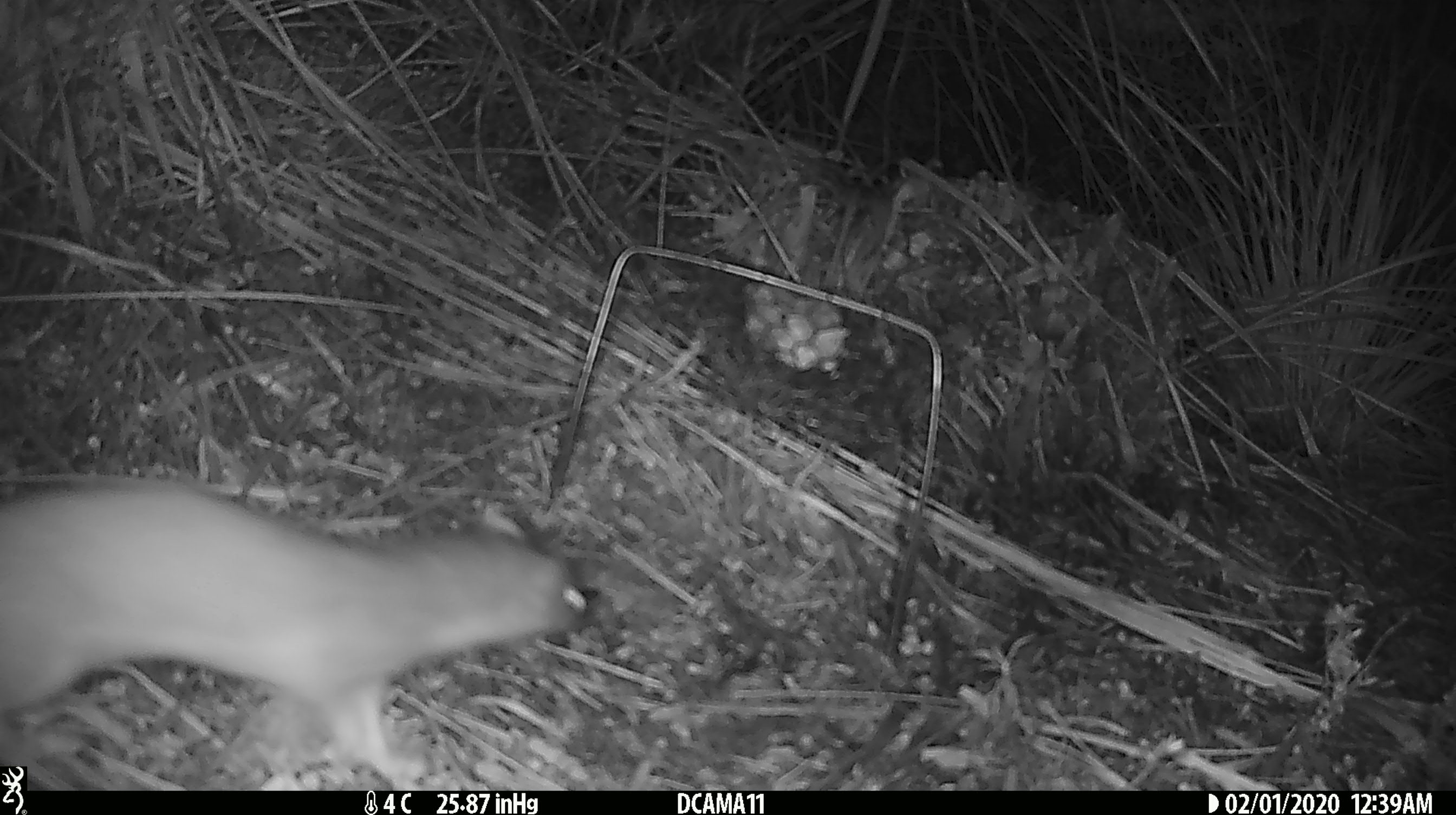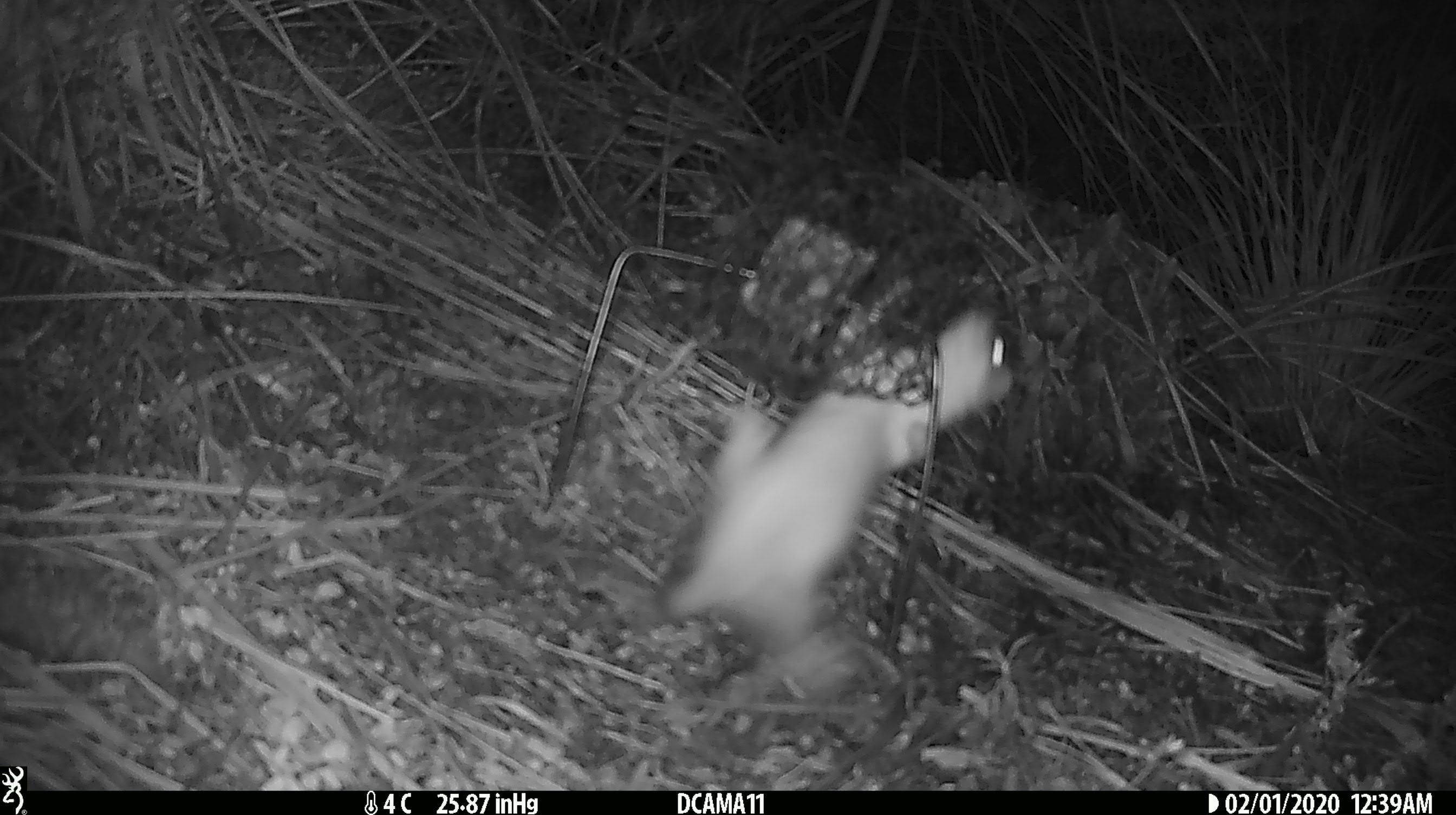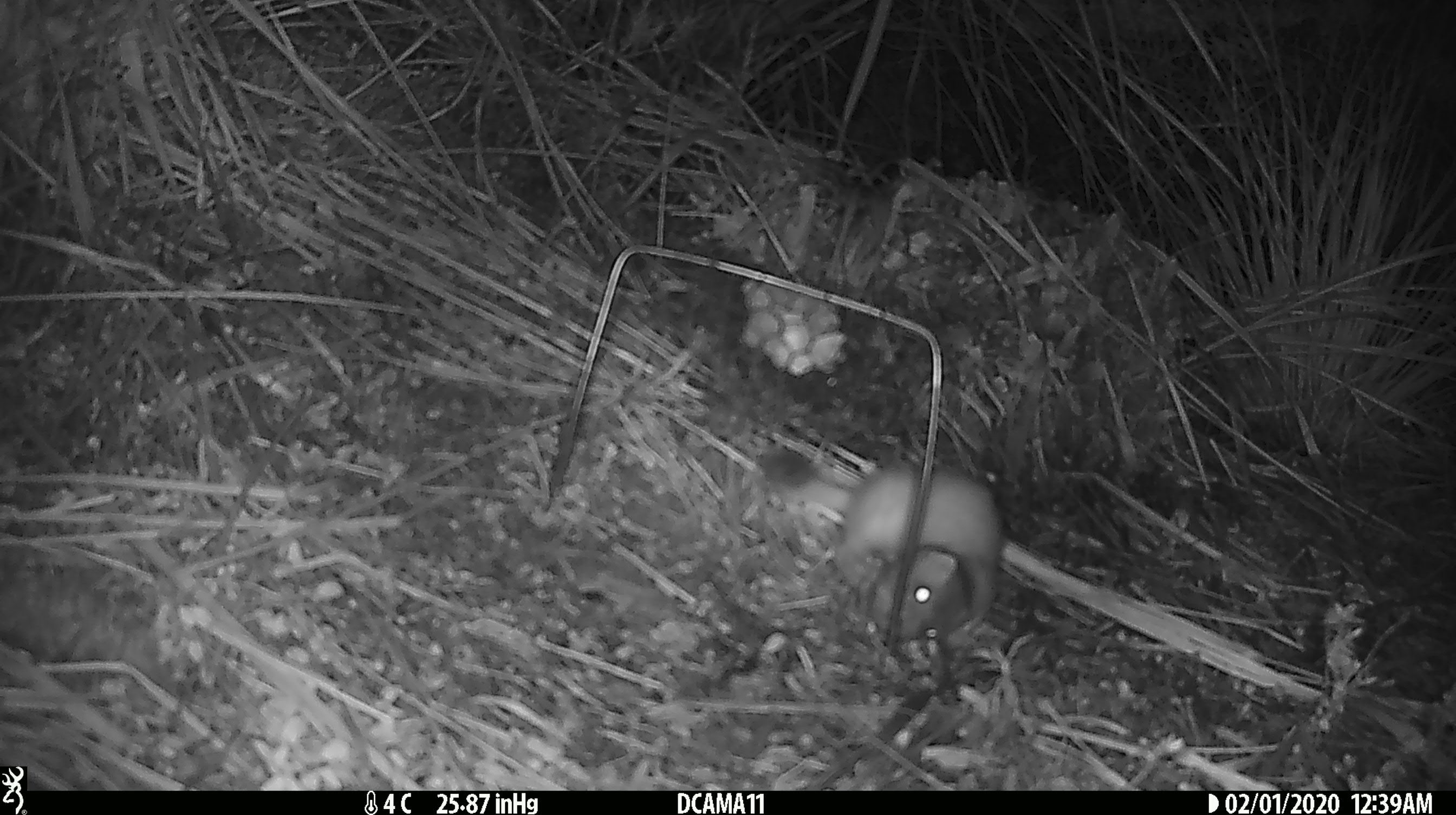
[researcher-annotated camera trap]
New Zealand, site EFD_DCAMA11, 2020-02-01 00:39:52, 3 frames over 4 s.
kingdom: Animalia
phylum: Chordata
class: Mammalia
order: Carnivora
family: Mustelidae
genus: Mustela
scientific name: Mustela erminea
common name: stoat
Stoat (Mustela erminea).